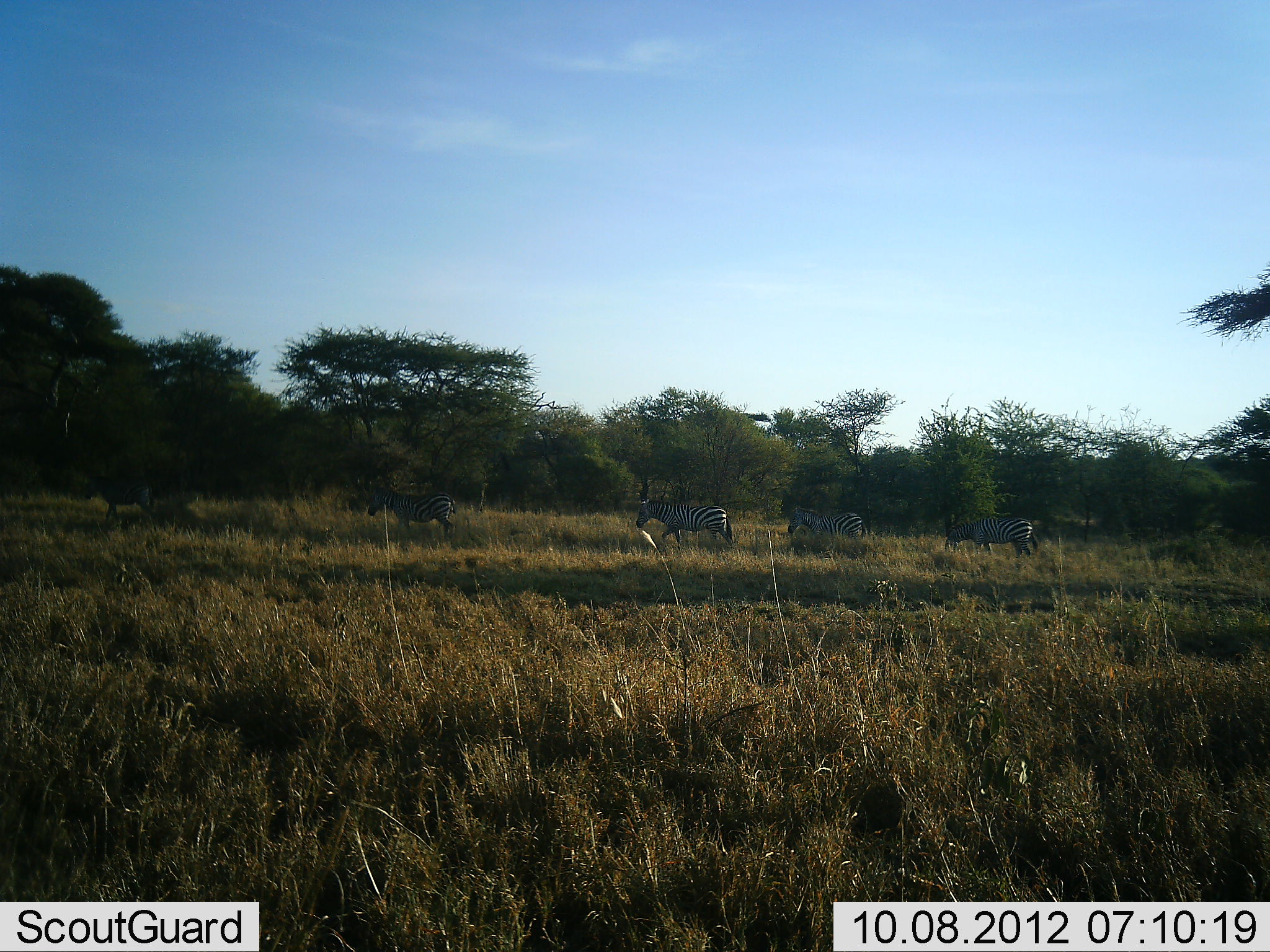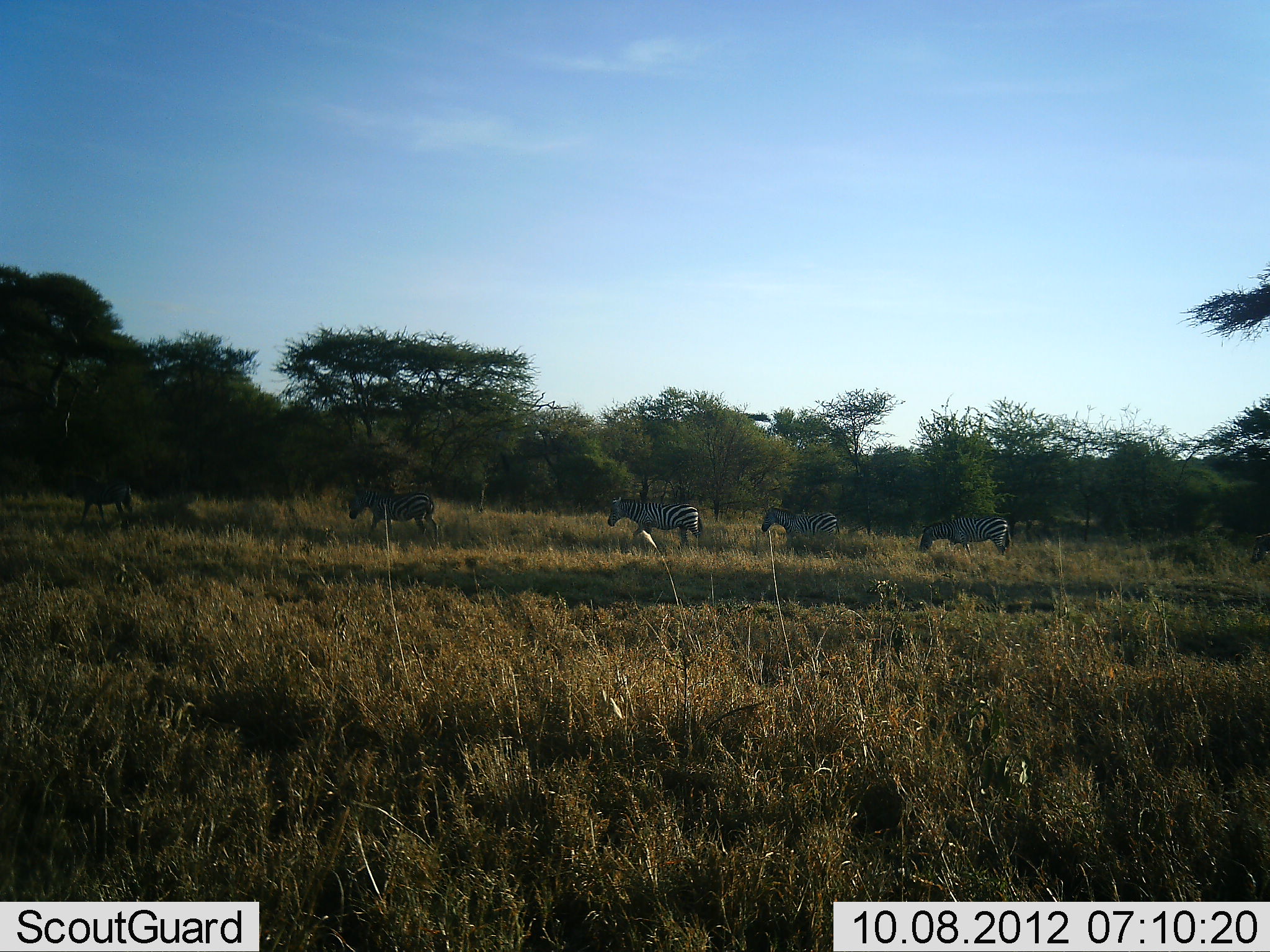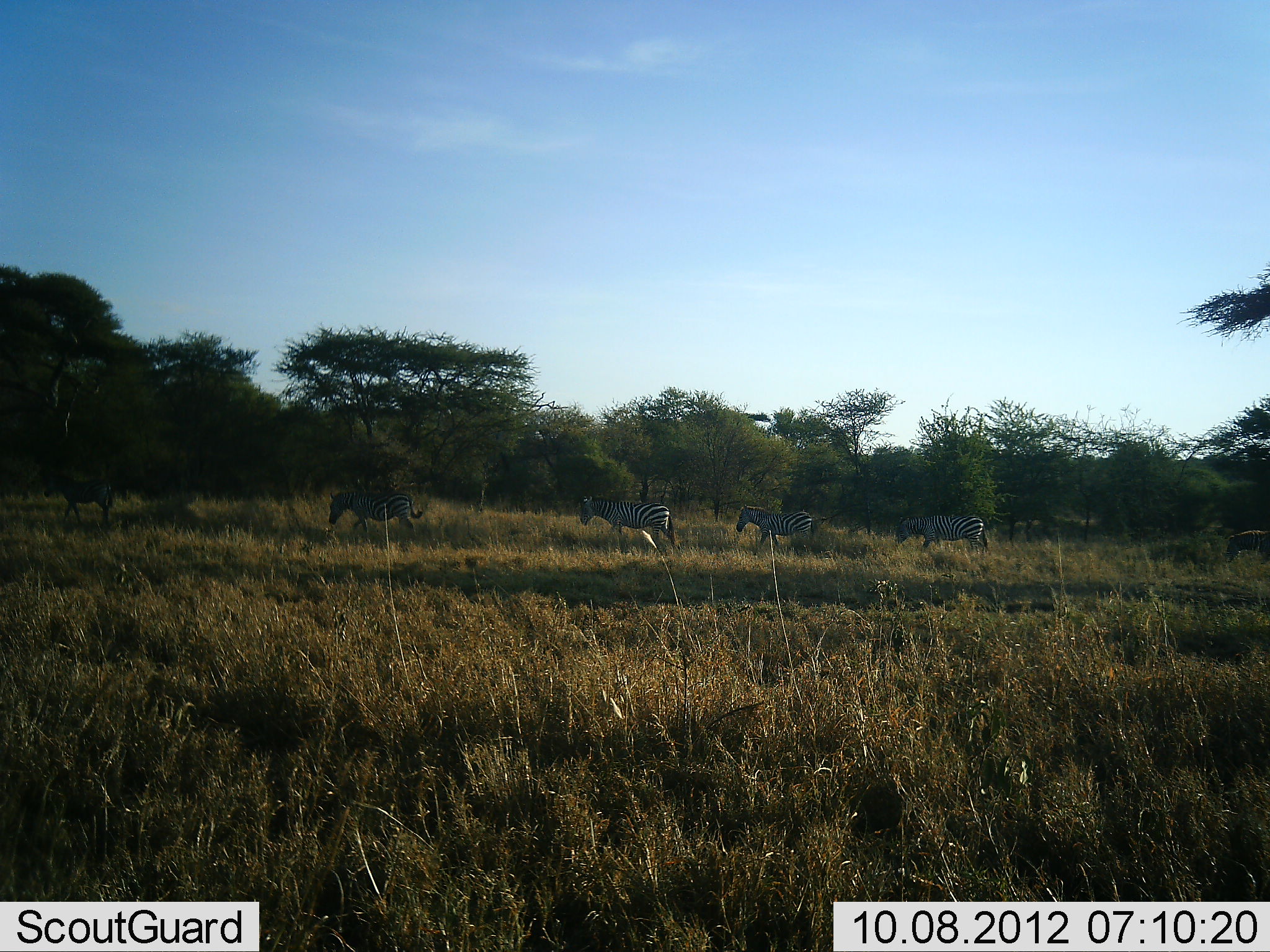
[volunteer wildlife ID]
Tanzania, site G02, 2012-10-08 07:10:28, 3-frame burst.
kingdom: Animalia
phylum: Chordata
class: Mammalia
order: Perissodactyla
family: Equidae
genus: Equus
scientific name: Equus quagga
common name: plains zebra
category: zebra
Zebra (plains zebra) (Equus quagga), count 6. Behavior (volunteer vote fractions): standing 0%, resting 0%, moving 100%, interacting 0%. Young present (vote fraction): 0%. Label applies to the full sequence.